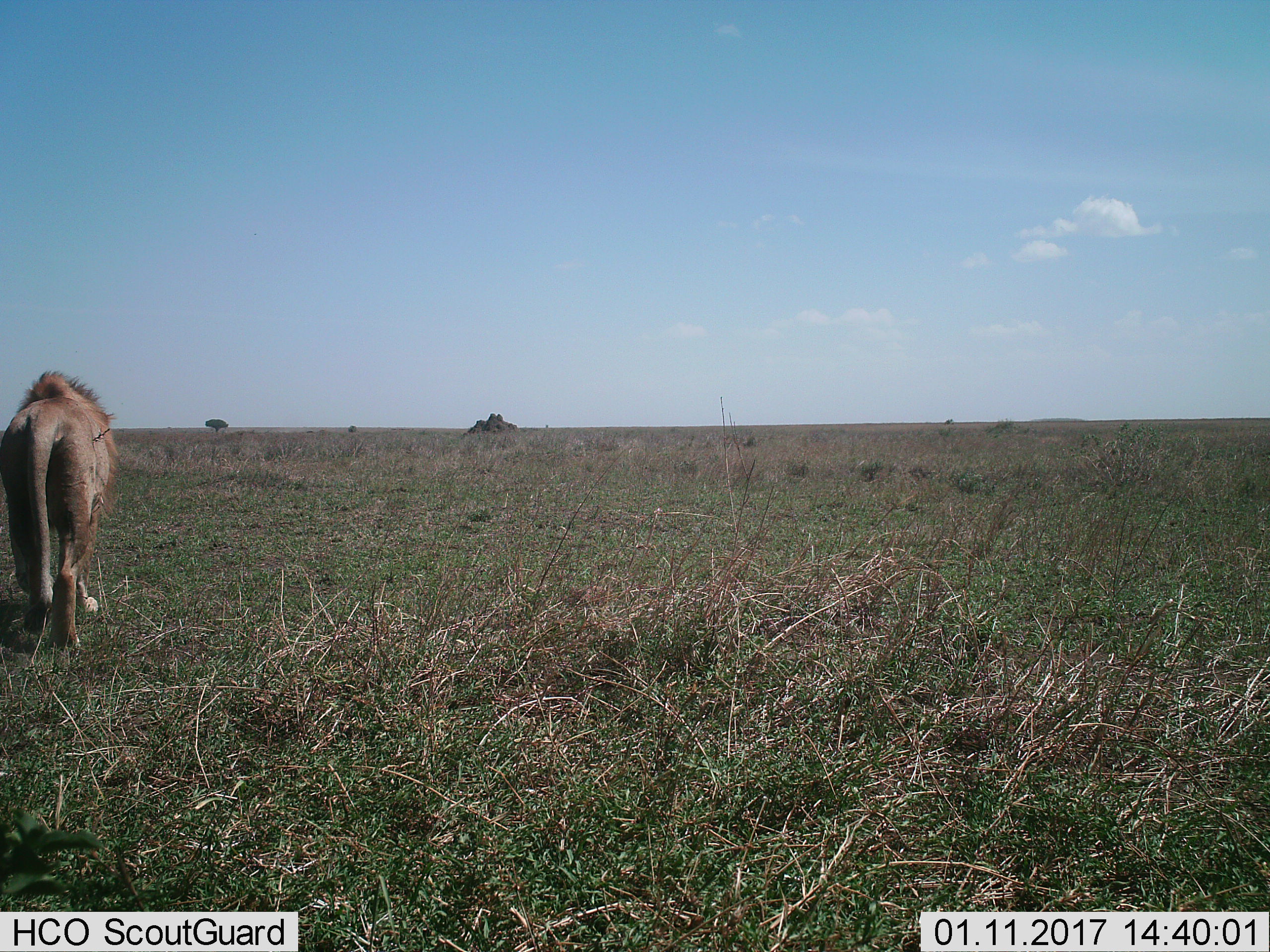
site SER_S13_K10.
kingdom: Animalia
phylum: Chordata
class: Mammalia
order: Carnivora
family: Felidae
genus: Panthera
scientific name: Panthera leo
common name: lion male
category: lionmale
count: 1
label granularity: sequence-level